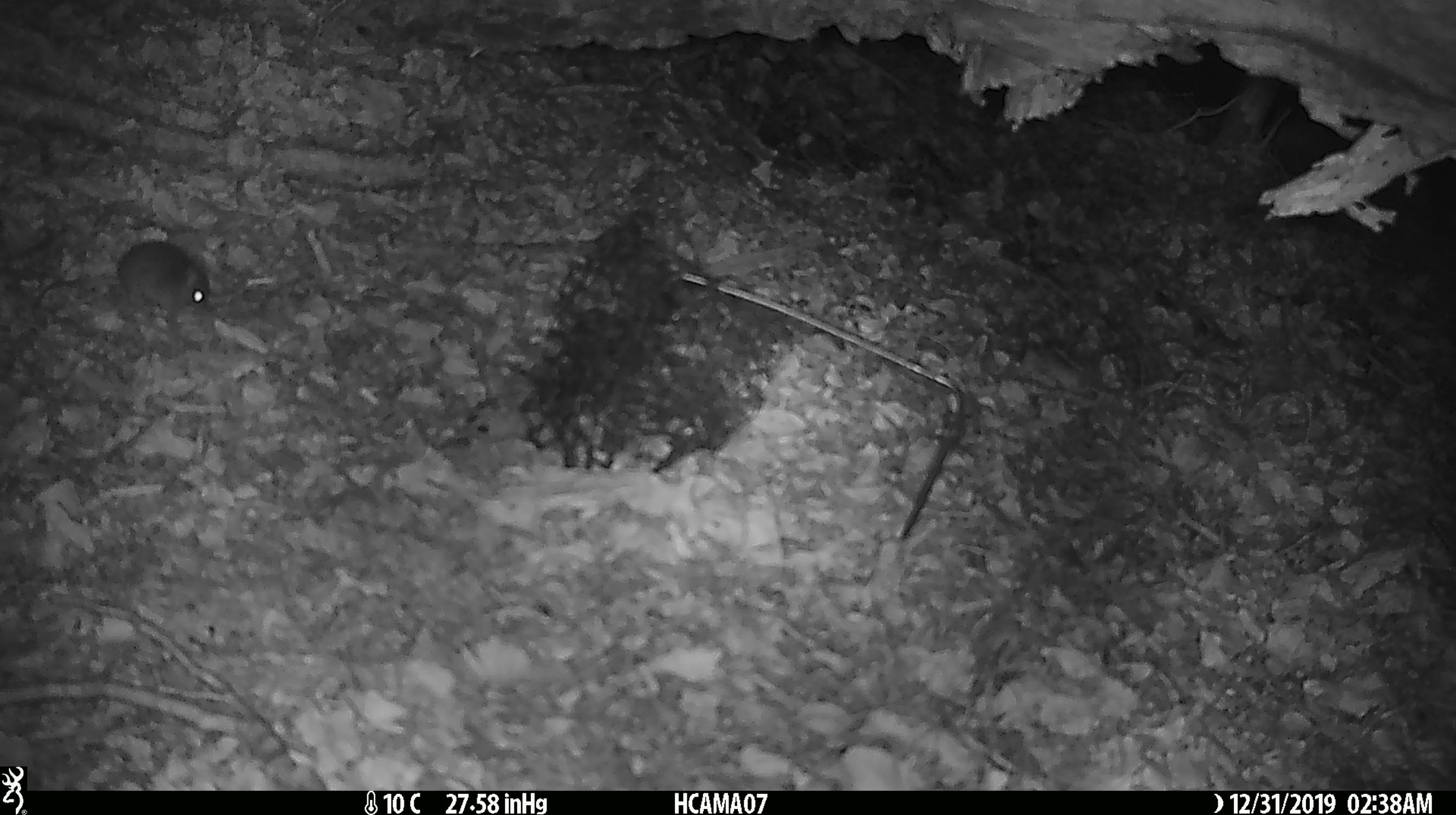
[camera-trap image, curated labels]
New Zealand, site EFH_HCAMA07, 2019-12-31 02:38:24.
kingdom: Animalia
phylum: Chordata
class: Mammalia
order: Rodentia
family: Muridae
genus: Mus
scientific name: Mus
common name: mouse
Mouse (Mus).